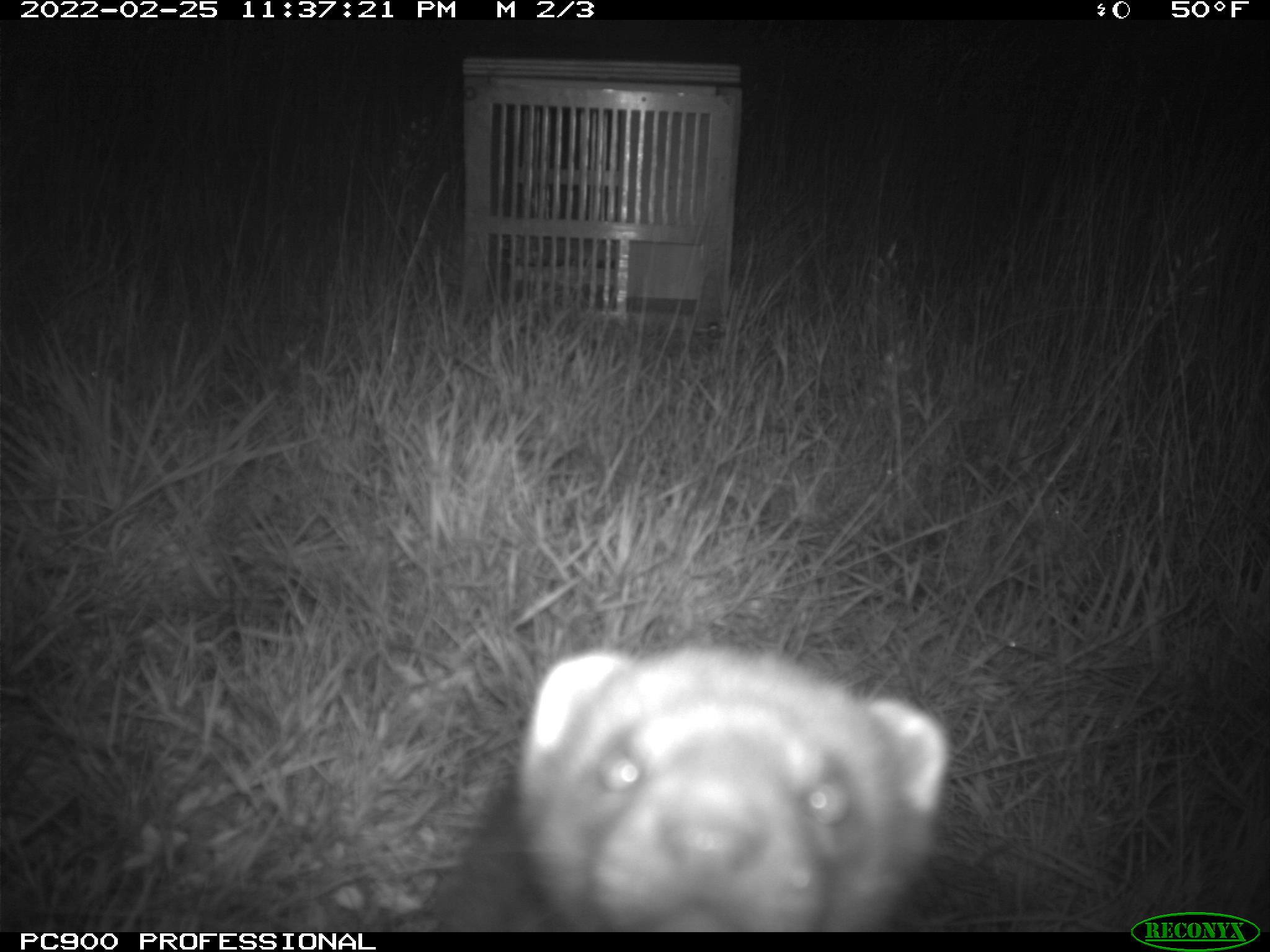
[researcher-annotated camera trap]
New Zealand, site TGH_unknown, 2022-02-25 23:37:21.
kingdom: Animalia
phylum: Chordata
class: Mammalia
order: Carnivora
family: Mustelidae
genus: Mustela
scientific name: Mustela furo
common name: ferret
Ferret (Mustela furo).